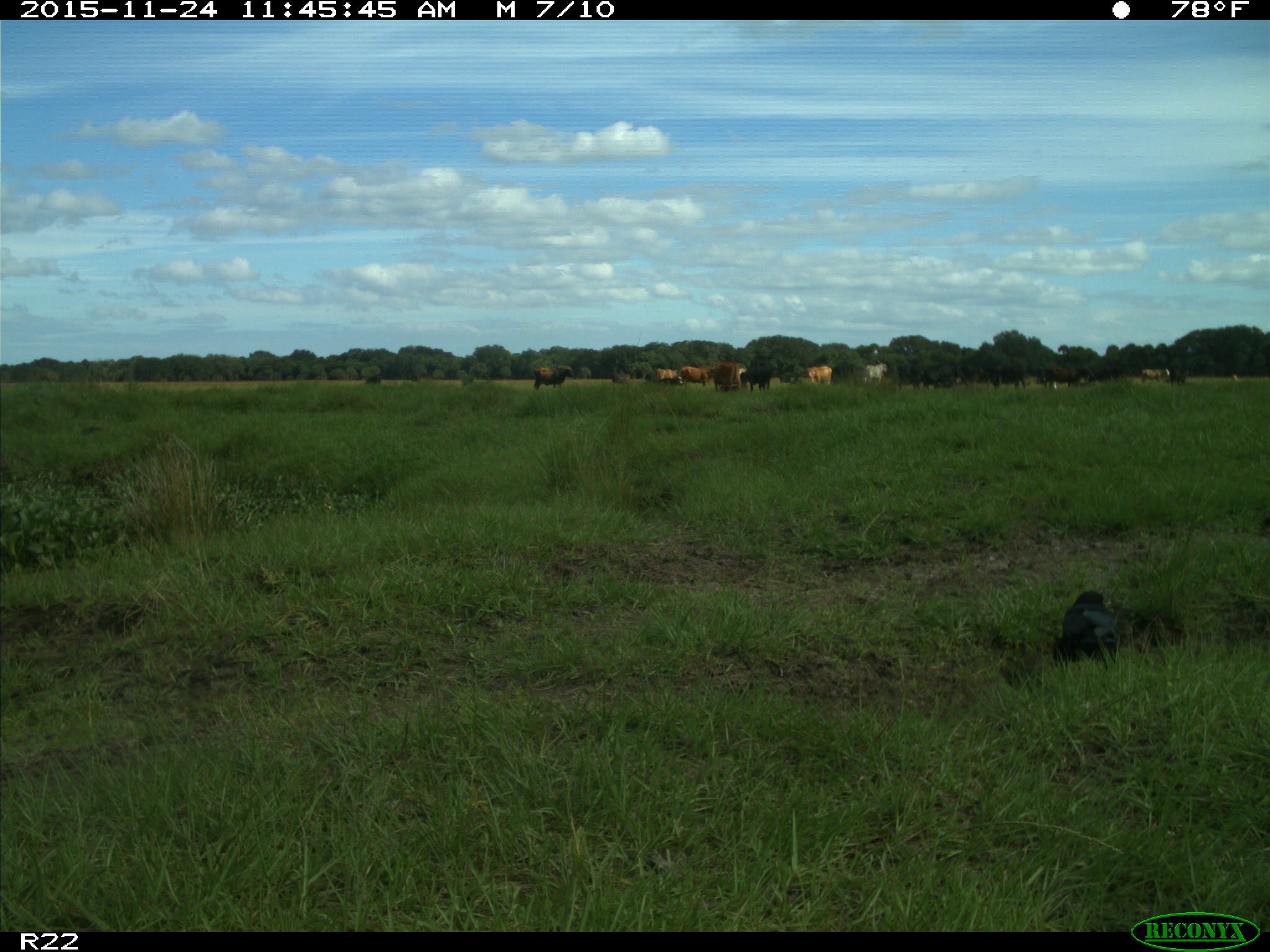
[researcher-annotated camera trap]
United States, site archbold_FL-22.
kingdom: Animalia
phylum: Chordata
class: Mammalia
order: Artiodactyla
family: Bovidae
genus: Bos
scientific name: Bos taurus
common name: domestic cow